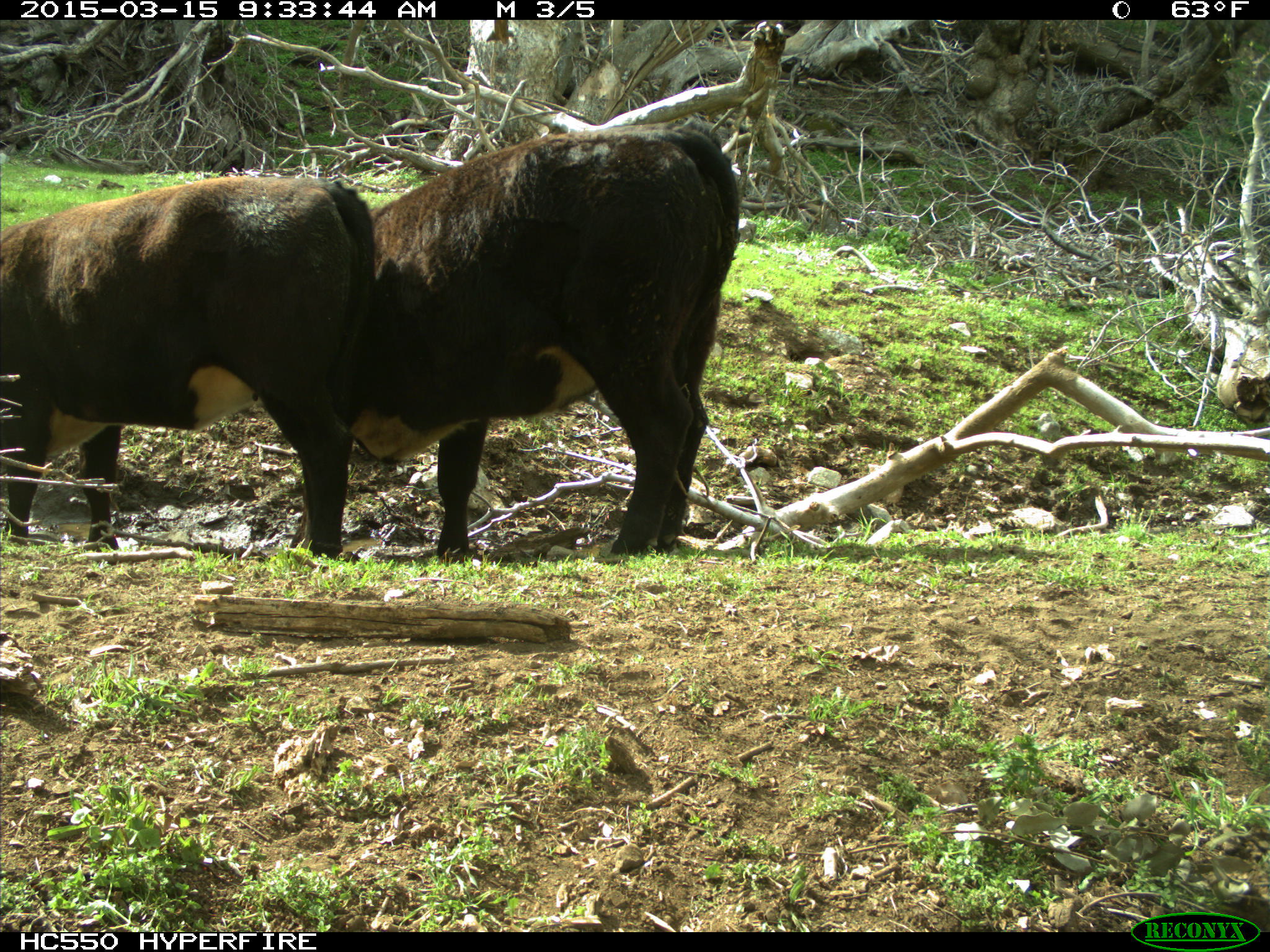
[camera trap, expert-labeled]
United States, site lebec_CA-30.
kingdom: Animalia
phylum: Chordata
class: Mammalia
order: Artiodactyla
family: Bovidae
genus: Bos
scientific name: Bos taurus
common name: domestic cow